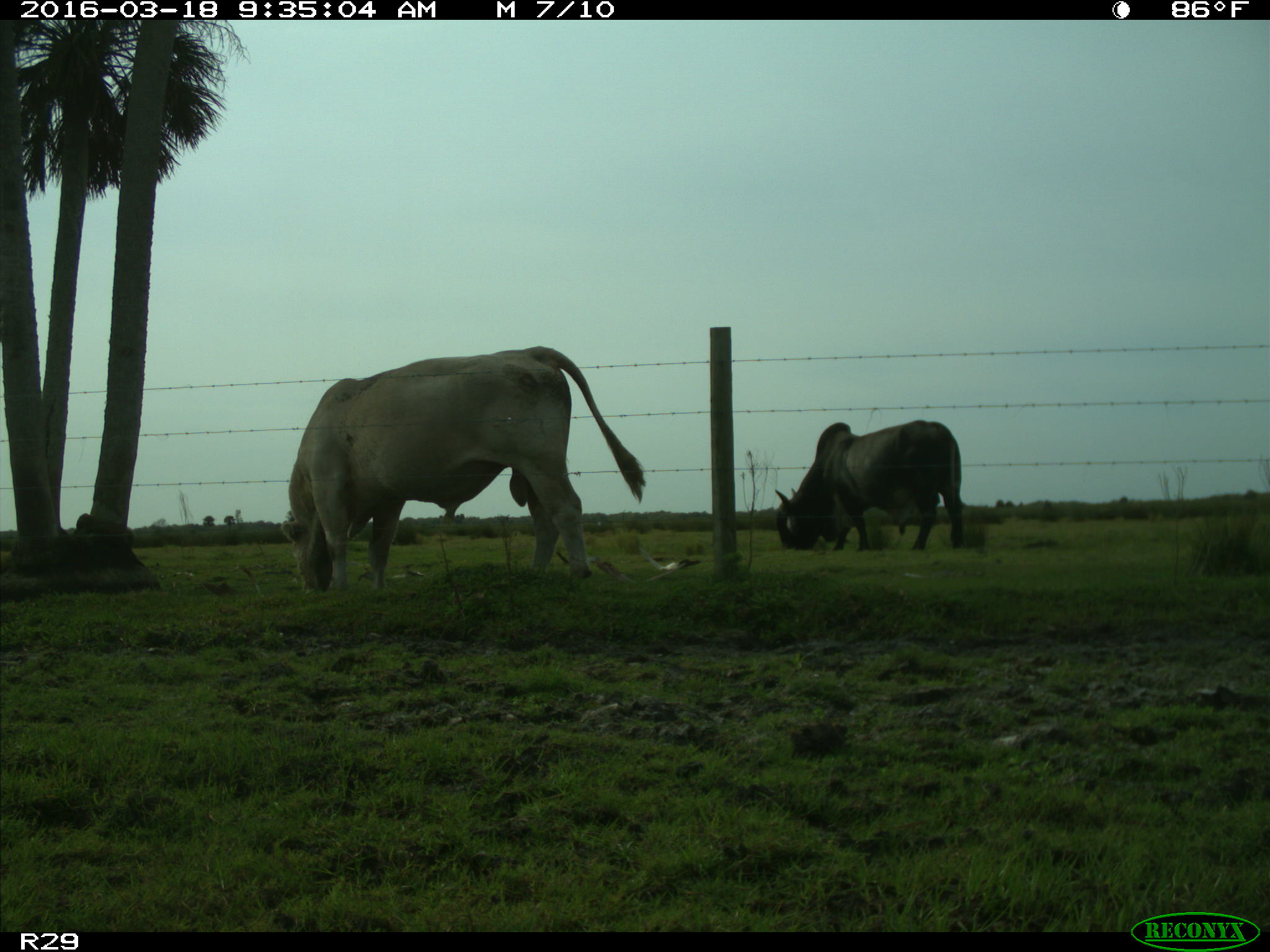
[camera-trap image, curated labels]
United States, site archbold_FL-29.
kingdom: Animalia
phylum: Chordata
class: Mammalia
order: Artiodactyla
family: Bovidae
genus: Bos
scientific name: Bos taurus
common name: domestic cow